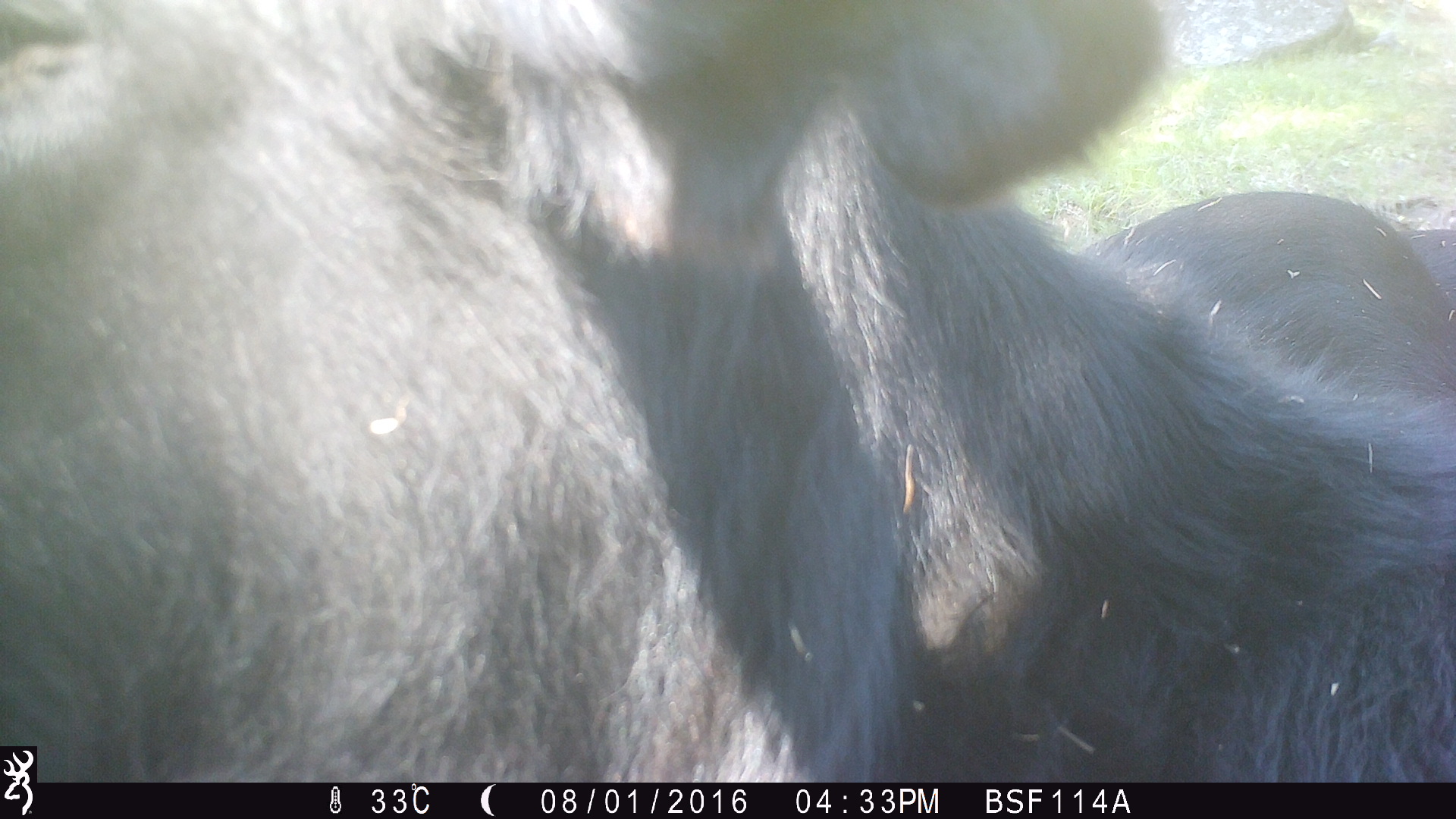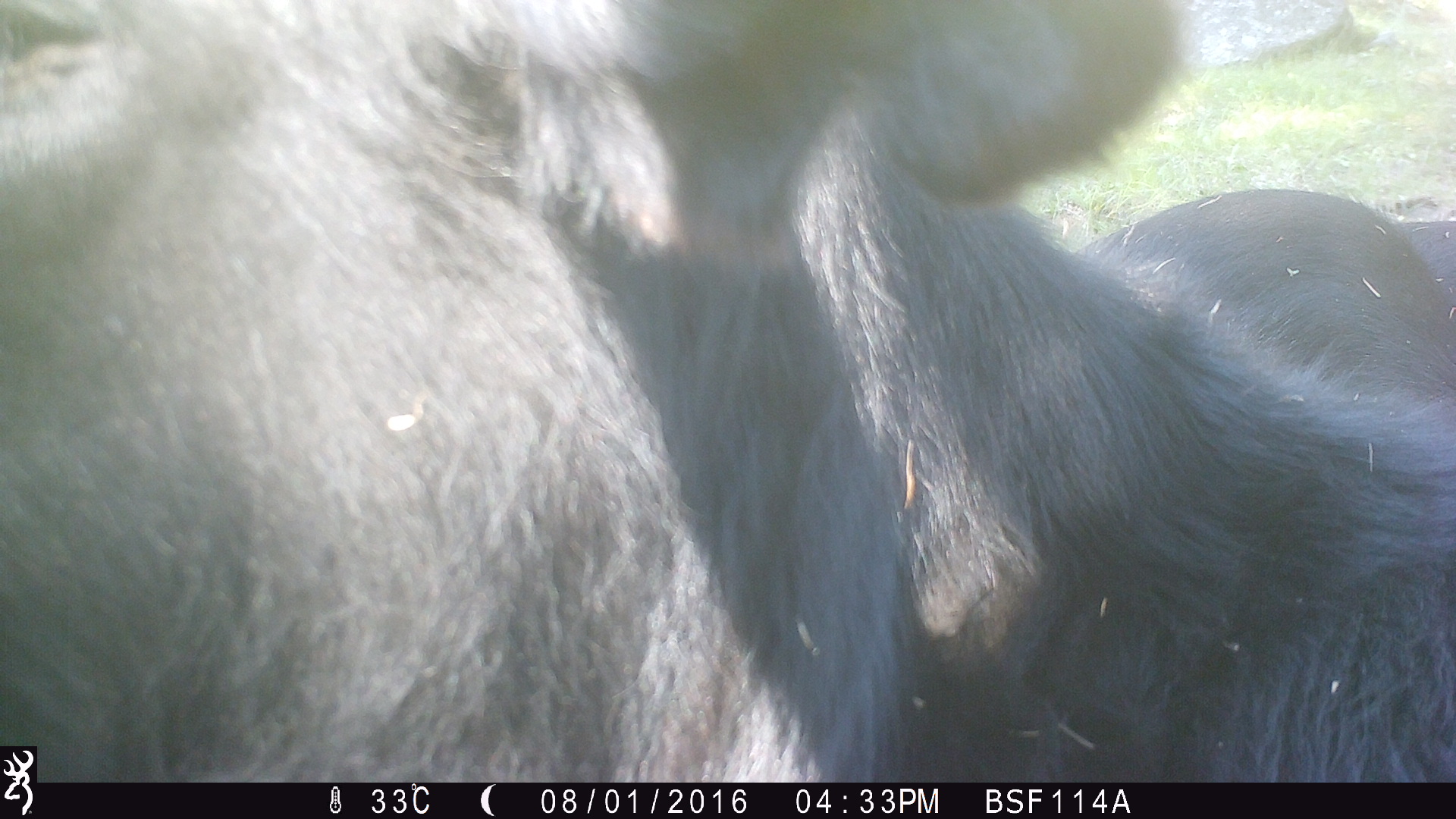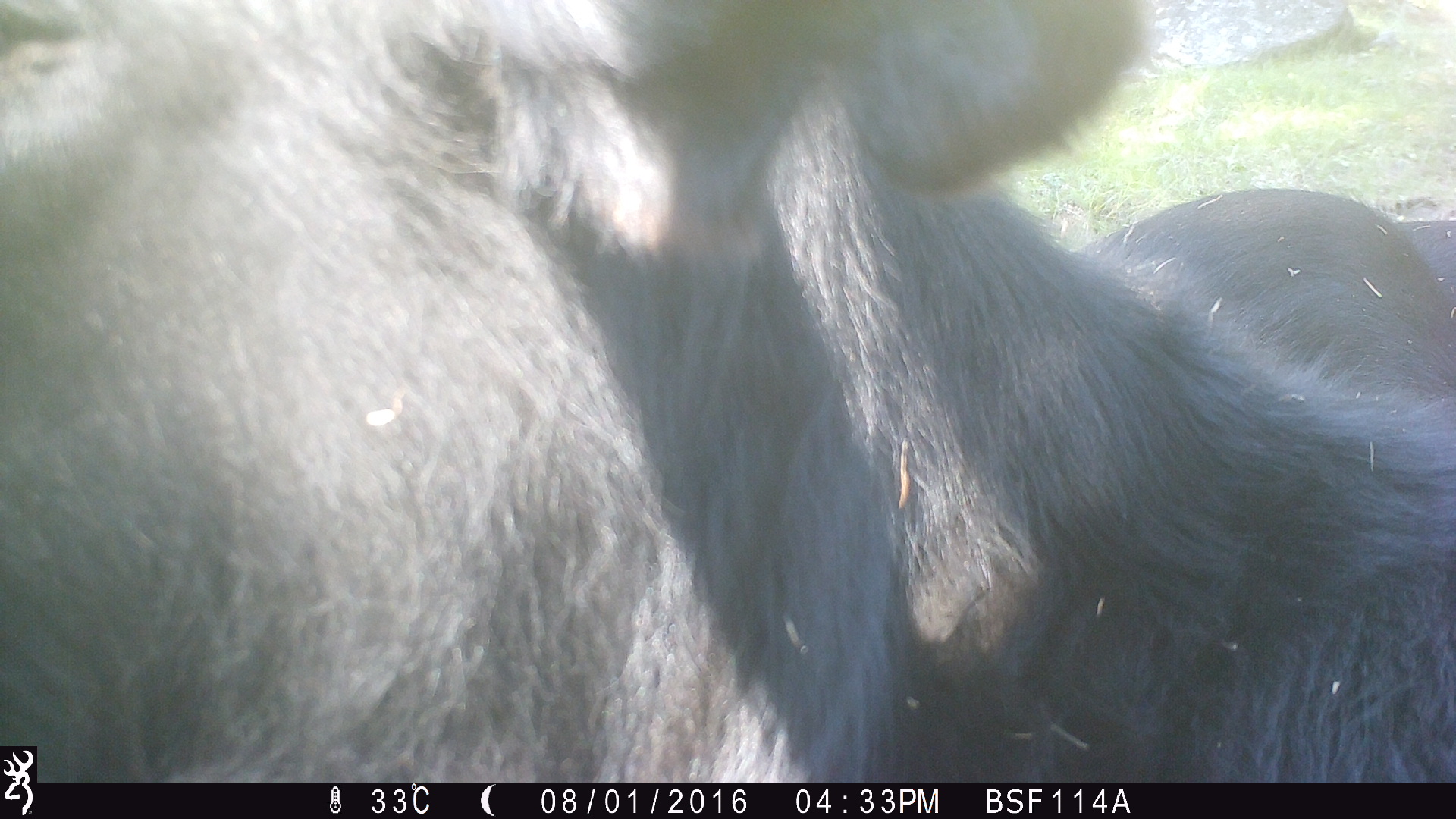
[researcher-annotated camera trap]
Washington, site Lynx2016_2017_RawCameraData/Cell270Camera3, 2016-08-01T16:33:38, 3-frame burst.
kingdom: Animalia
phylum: Chordata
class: Mammalia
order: Artiodactyla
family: Bovidae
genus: Bos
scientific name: Bos taurus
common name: domestic cattle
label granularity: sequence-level